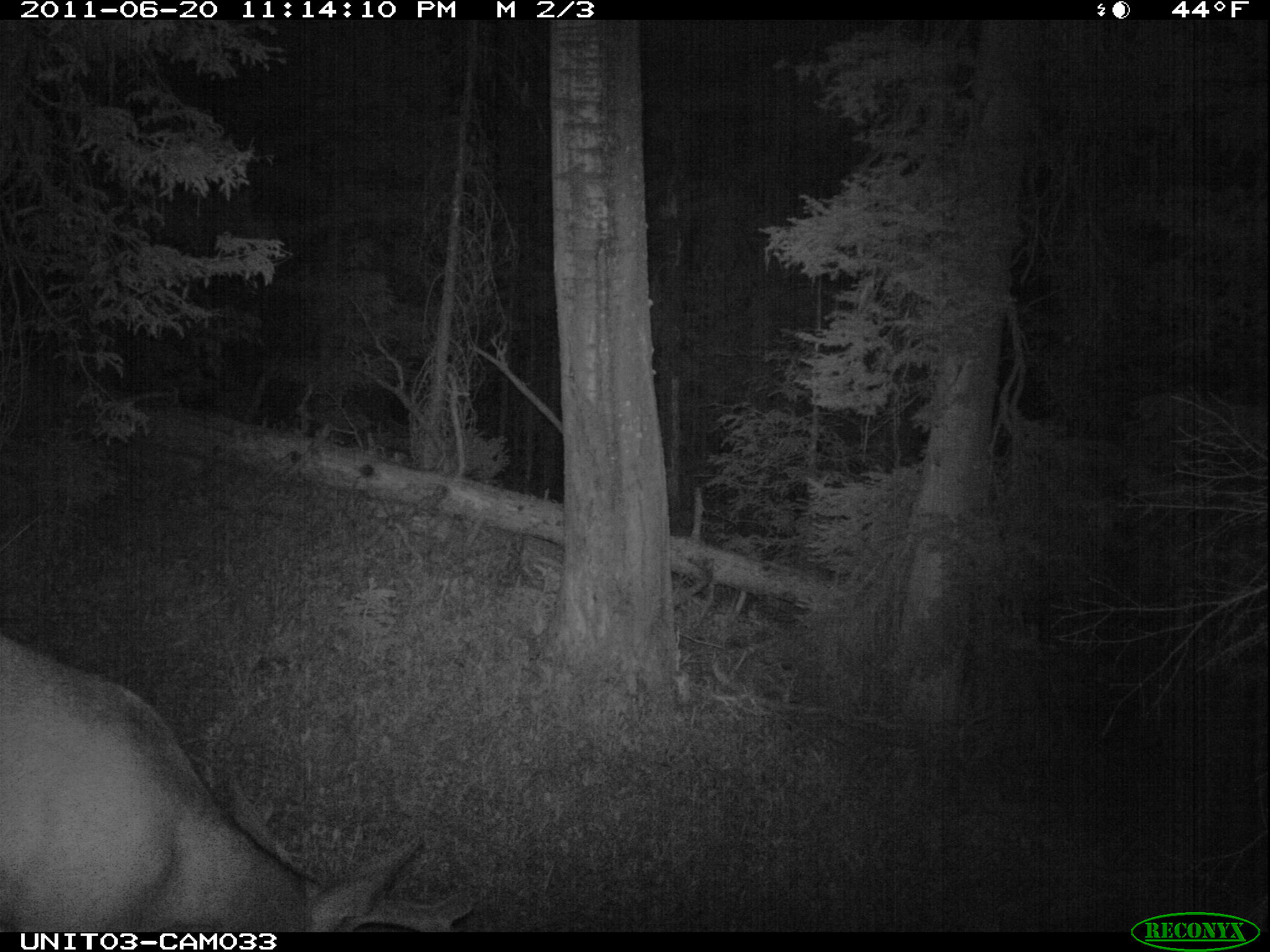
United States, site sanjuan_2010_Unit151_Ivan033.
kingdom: Animalia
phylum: Chordata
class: Mammalia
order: Artiodactyla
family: Cervidae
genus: Odocoileus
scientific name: Odocoileus hemionus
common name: mule deer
Odocoileus hemionus (mule deer).